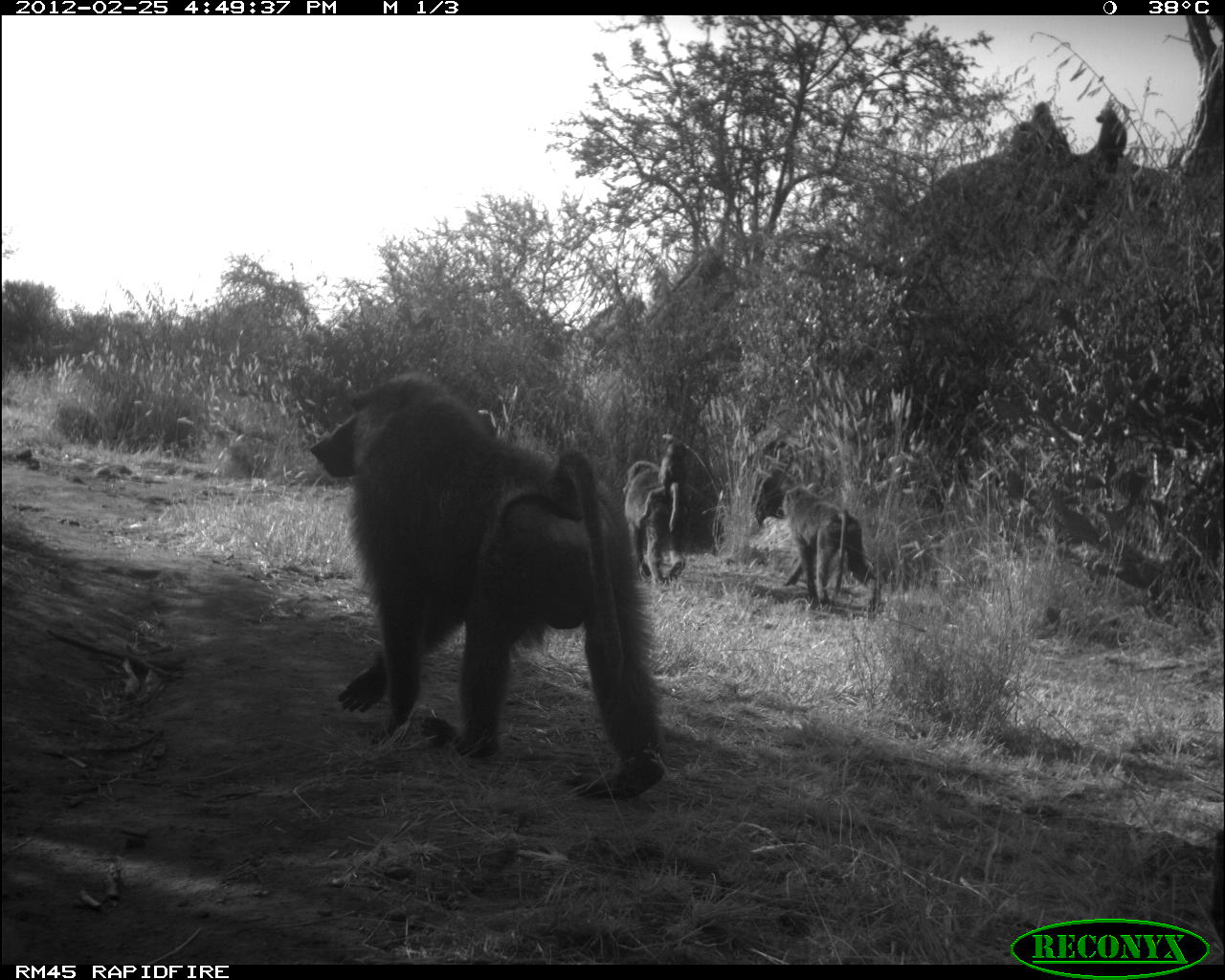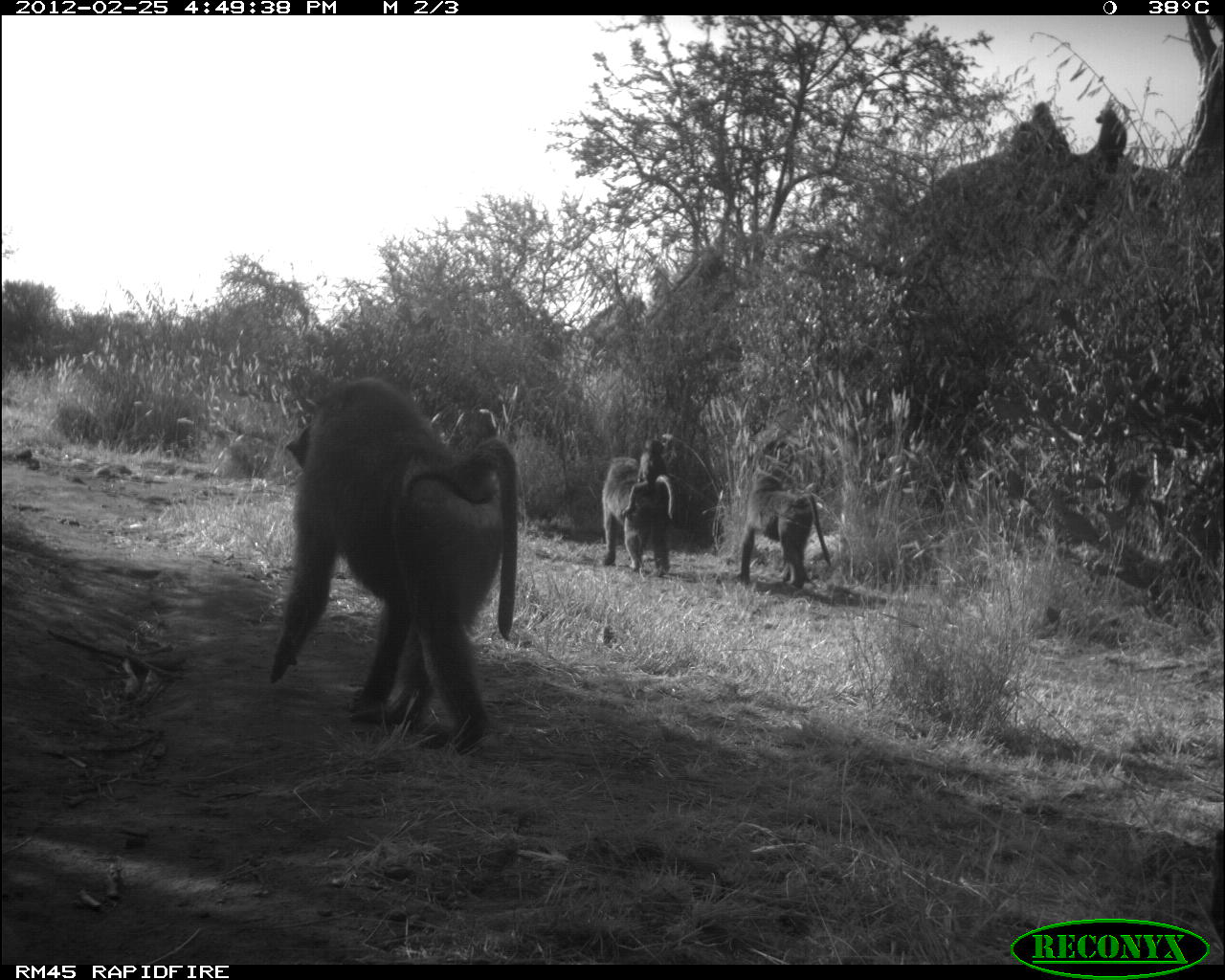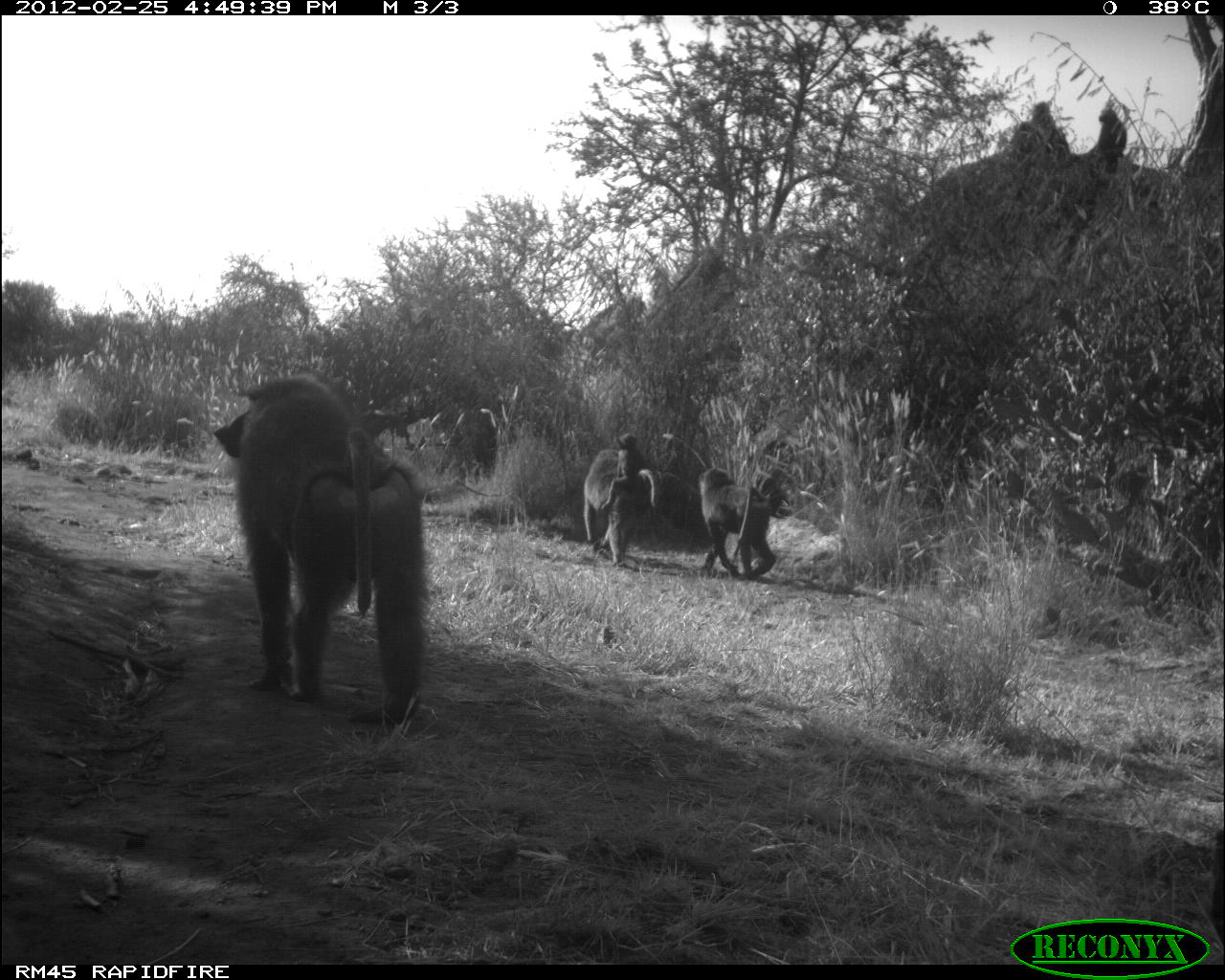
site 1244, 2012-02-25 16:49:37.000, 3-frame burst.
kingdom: Animalia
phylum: Chordata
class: Mammalia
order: Primates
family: Cercopithecidae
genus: Papio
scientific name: Papio anubis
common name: olive baboon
Papio anubis (olive baboon), count 6.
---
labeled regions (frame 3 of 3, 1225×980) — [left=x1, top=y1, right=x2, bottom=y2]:
papio anubis: [left=208, top=373, right=434, bottom=728]; [left=697, top=465, right=778, bottom=579]; [left=582, top=448, right=638, bottom=564]; [left=601, top=432, right=658, bottom=510]